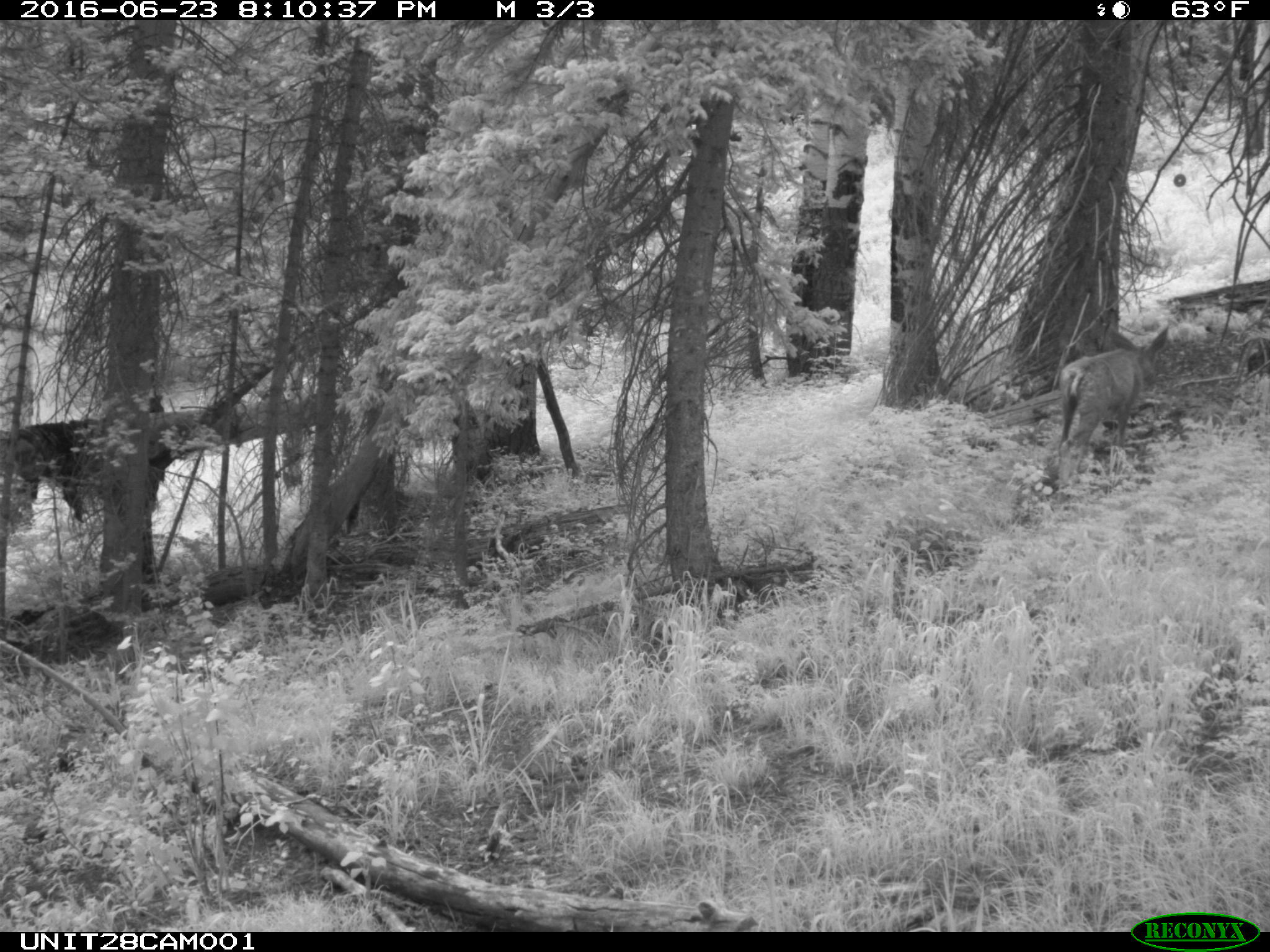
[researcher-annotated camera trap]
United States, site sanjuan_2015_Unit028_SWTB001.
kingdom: Animalia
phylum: Chordata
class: Mammalia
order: Artiodactyla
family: Cervidae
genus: Odocoileus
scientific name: Odocoileus hemionus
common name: mule deer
Odocoileus hemionus (mule deer).